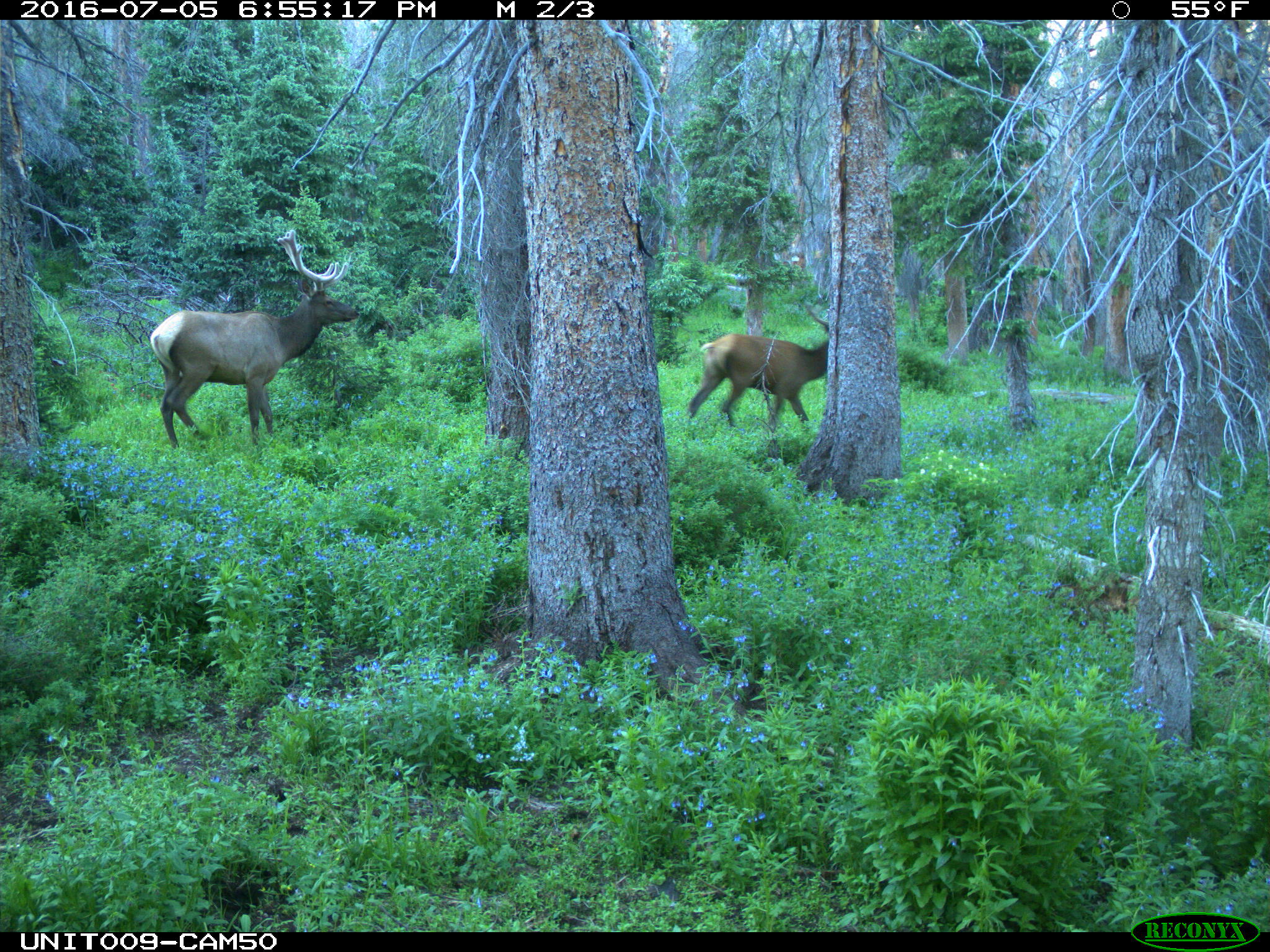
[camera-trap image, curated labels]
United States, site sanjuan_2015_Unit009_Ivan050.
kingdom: Animalia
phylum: Chordata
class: Mammalia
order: Artiodactyla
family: Cervidae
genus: Cervus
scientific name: Cervus elaphus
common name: red deer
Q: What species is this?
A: Cervus elaphus (red deer).